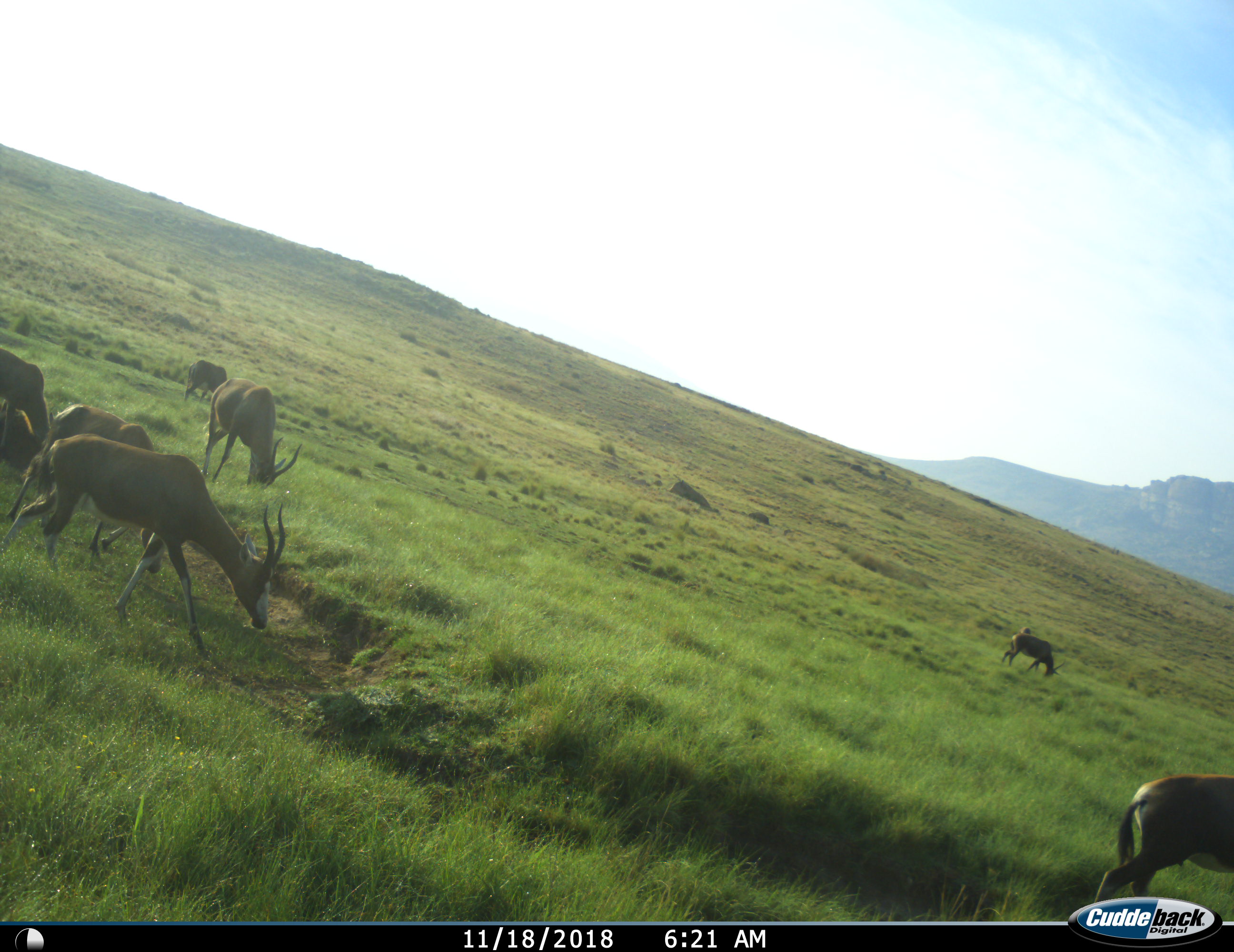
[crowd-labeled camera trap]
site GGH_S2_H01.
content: unidentified animal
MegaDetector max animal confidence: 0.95